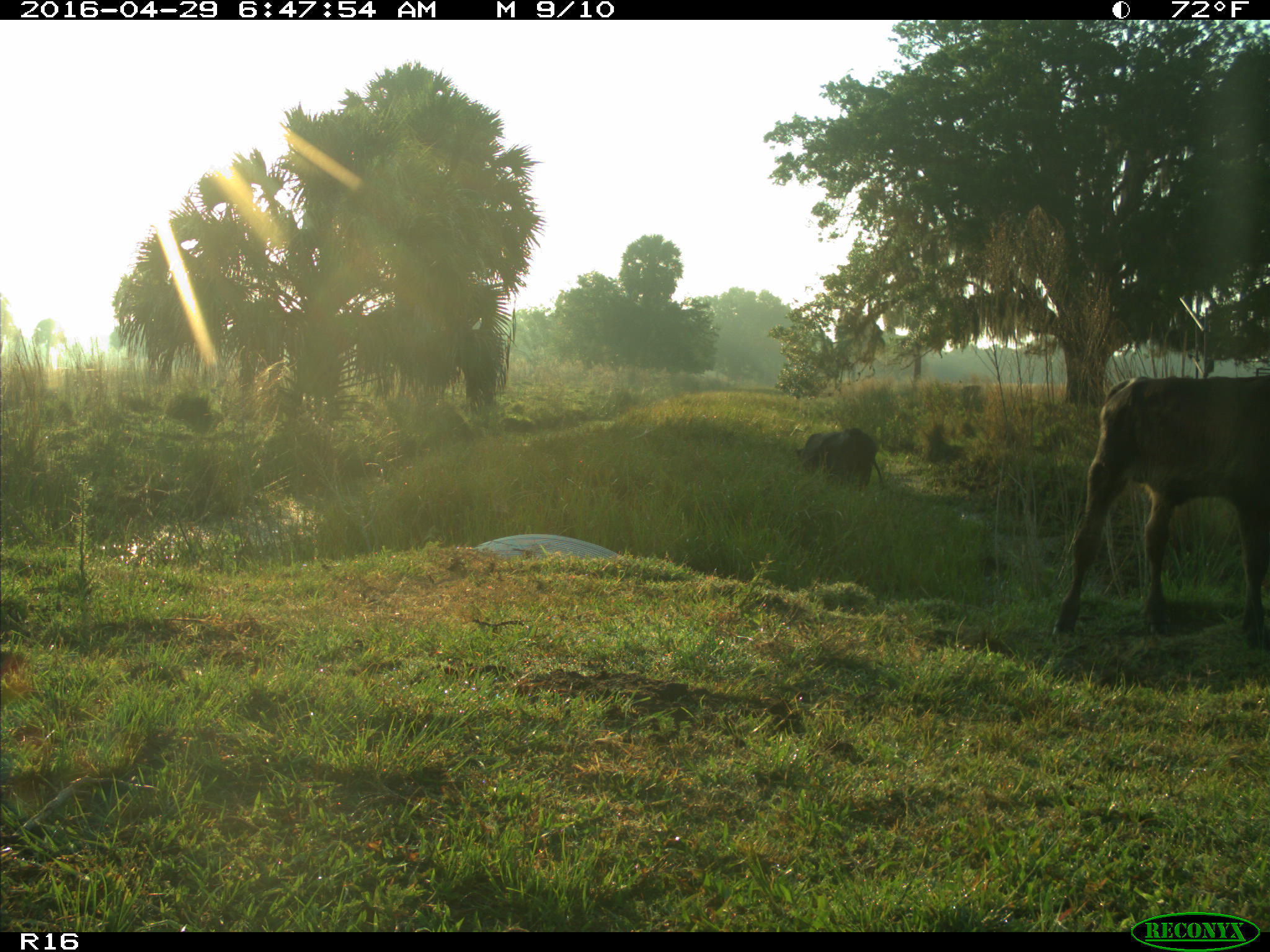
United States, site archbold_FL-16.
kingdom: Animalia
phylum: Chordata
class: Mammalia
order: Artiodactyla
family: Bovidae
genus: Bos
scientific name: Bos taurus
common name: domestic cow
Bos taurus (domestic cow).